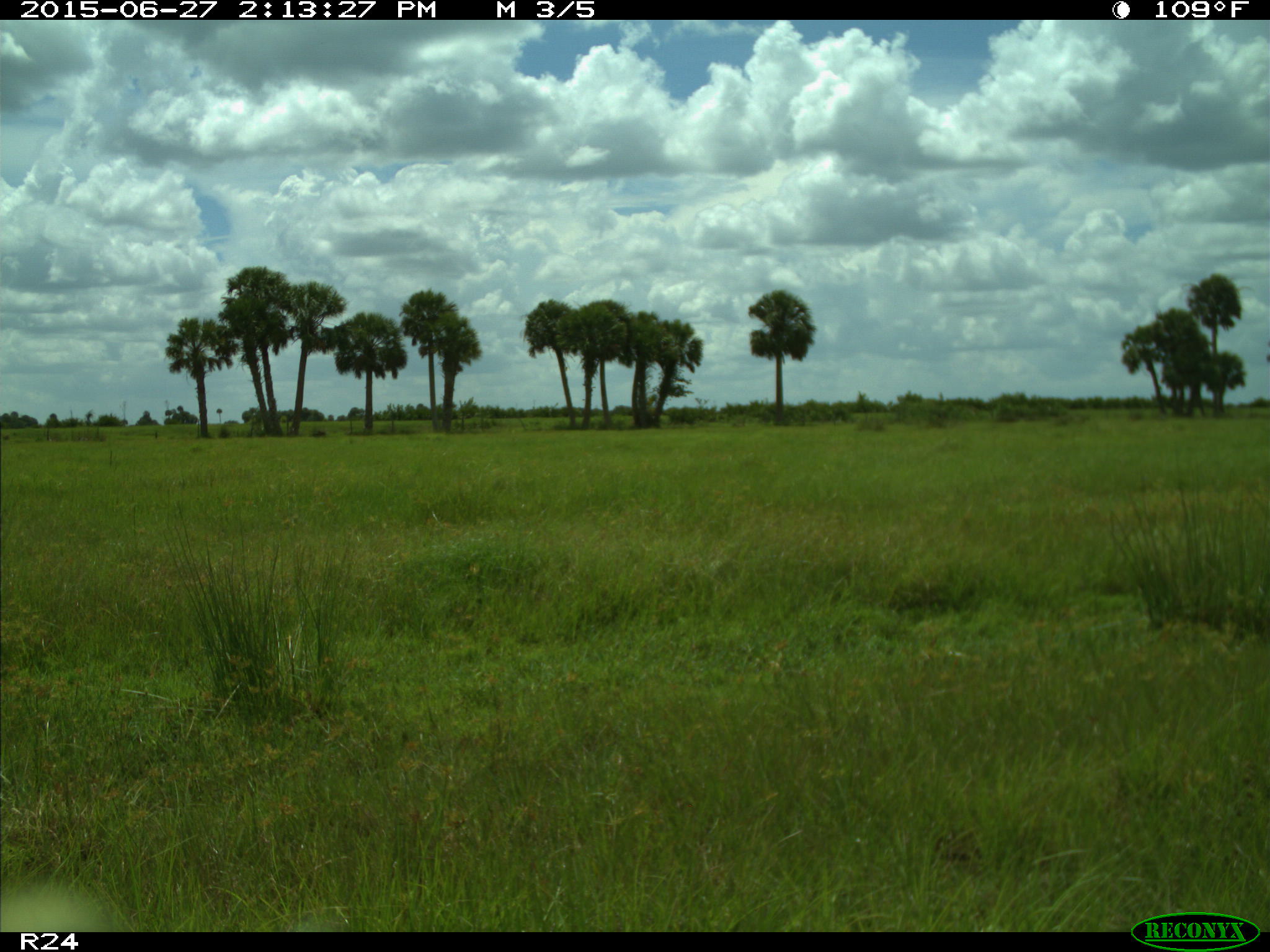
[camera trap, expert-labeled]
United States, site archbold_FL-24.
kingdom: Animalia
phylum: Chordata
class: Mammalia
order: Artiodactyla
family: Bovidae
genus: Bos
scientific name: Bos taurus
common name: domestic cow